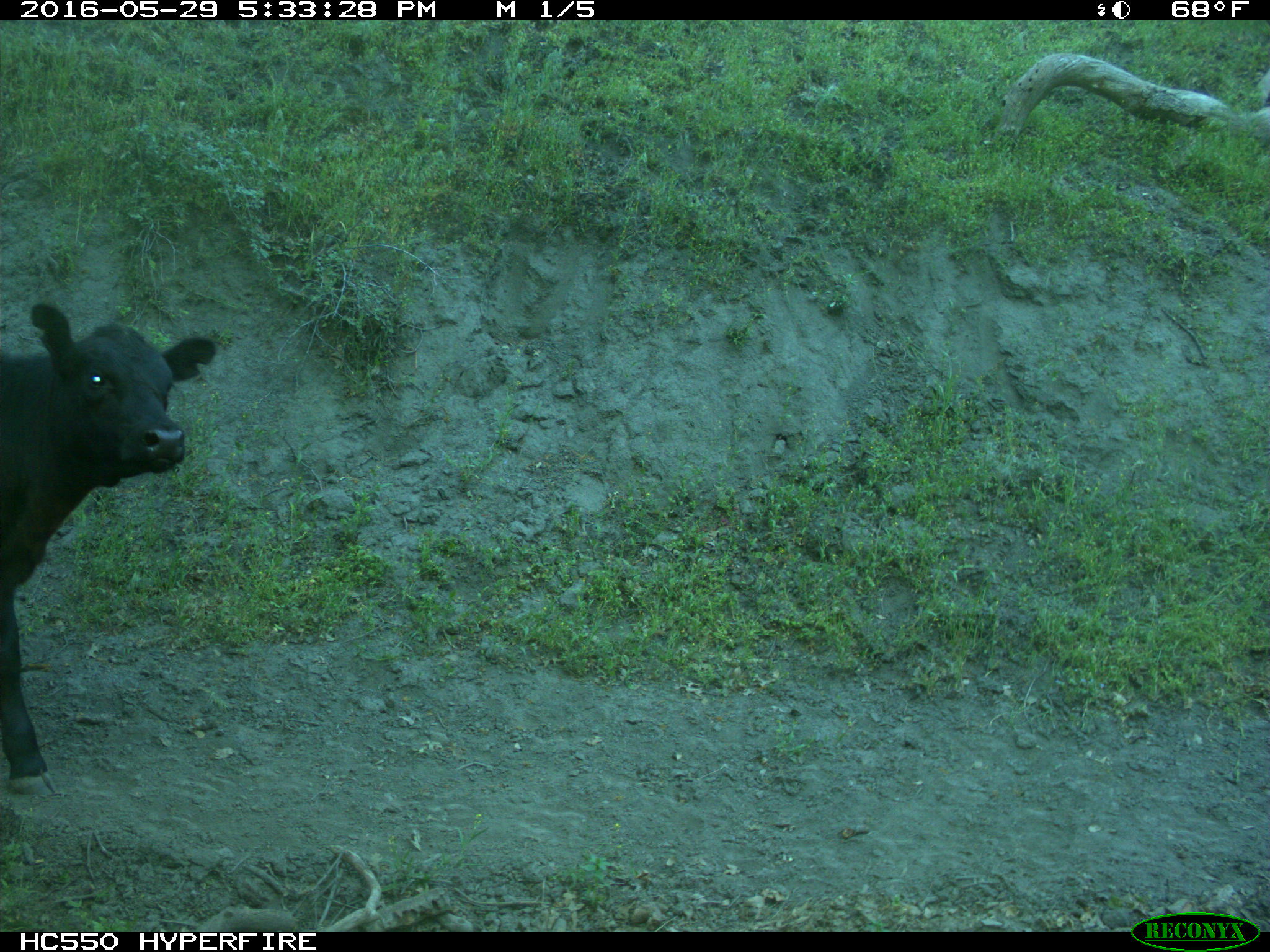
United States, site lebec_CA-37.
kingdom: Animalia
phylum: Chordata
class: Mammalia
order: Artiodactyla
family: Bovidae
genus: Bos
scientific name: Bos taurus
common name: domestic cow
Bos taurus (domestic cow).